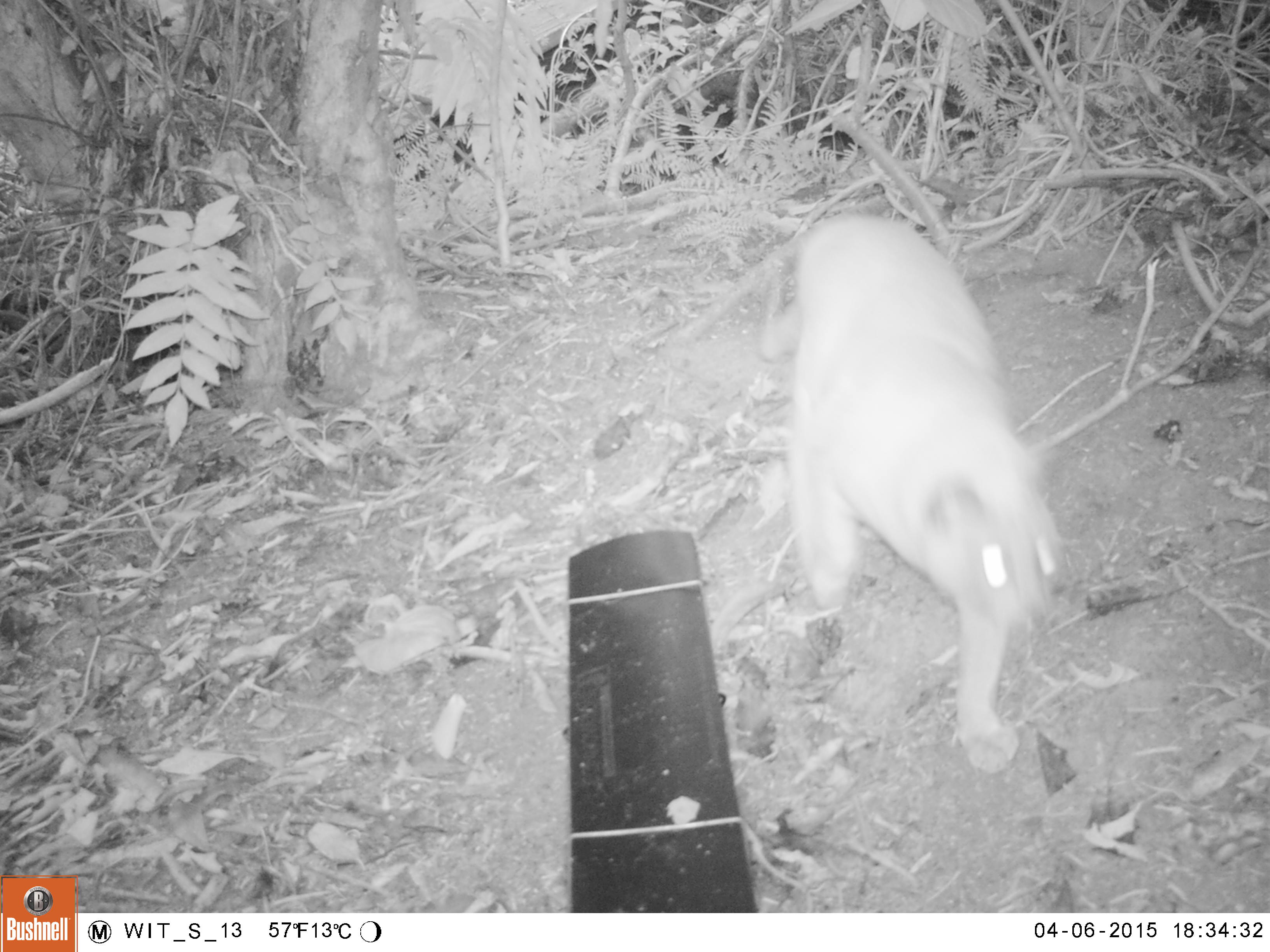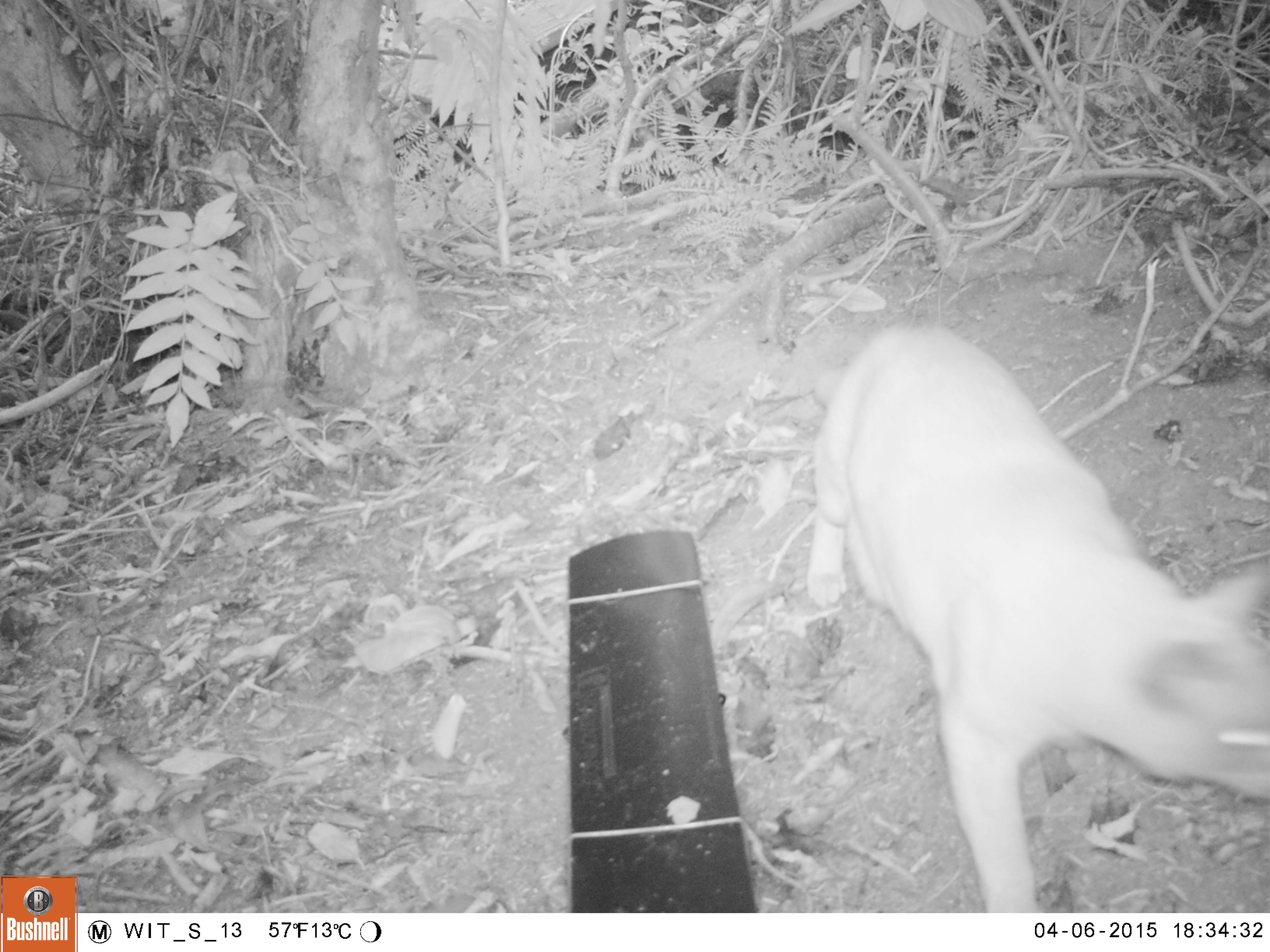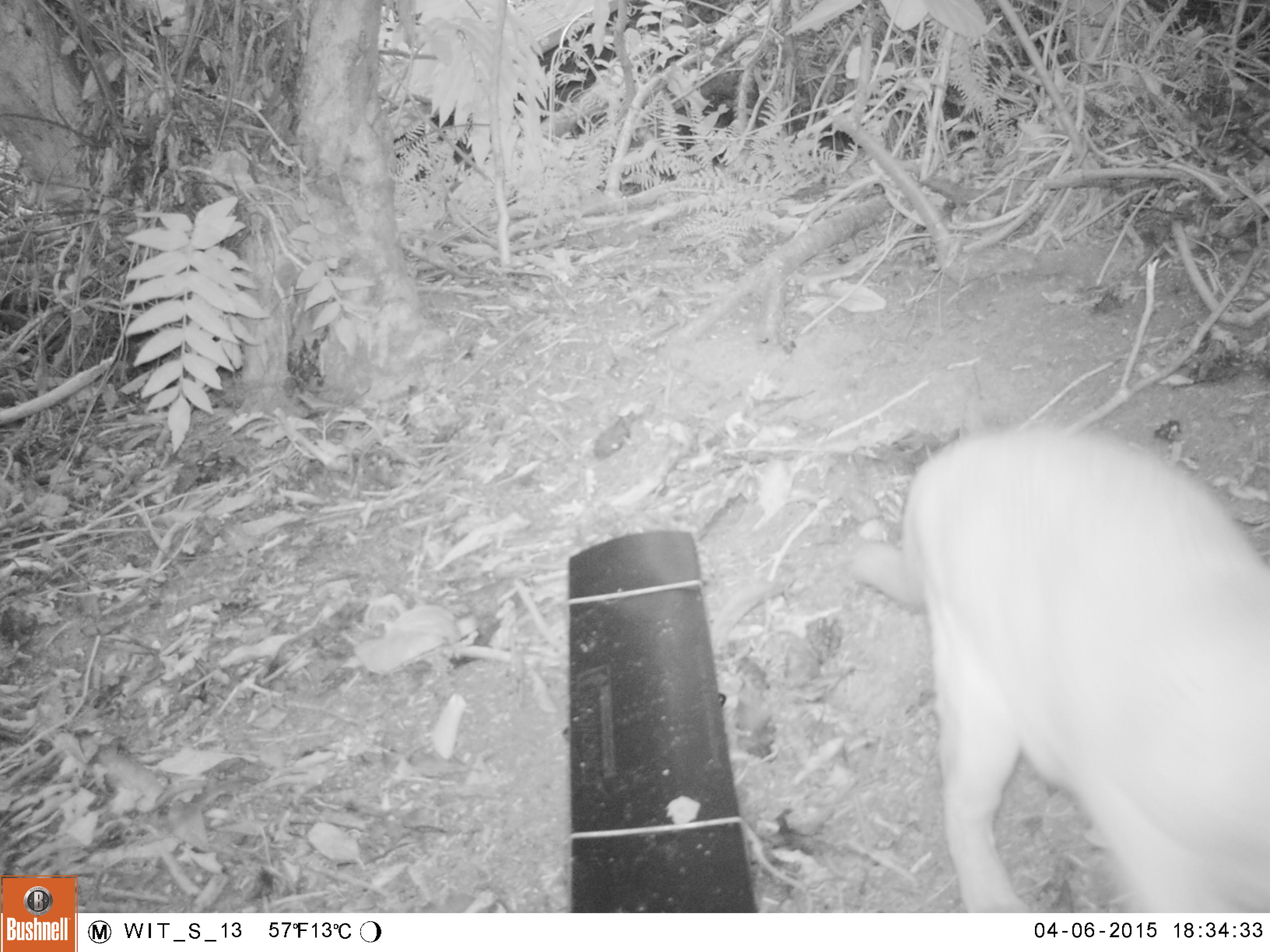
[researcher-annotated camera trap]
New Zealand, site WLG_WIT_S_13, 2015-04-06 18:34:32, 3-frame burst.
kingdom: Animalia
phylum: Chordata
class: Mammalia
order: Carnivora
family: Felidae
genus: Felis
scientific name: Felis catus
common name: domestic cat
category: cat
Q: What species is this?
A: Cat (domestic cat) (Felis catus).